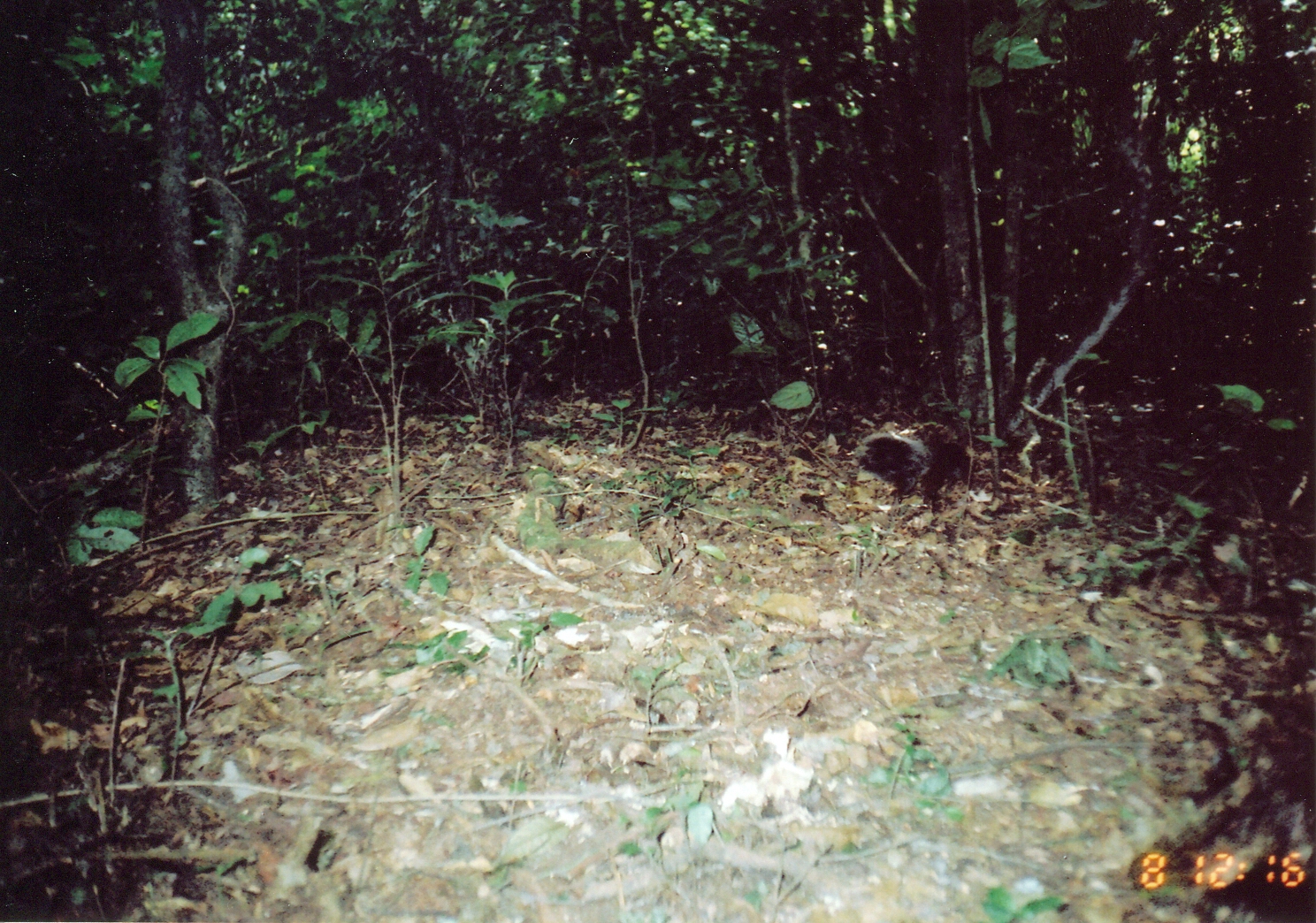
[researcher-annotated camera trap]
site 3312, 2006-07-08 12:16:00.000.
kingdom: Animalia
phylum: Chordata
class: Mammalia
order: Rodentia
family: Sciuridae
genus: Paraxerus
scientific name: Paraxerus vexillarius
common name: swynnerton's bush squirrel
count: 1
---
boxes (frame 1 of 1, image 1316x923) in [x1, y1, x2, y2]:
paraxerus vexillarius: [851, 418, 981, 514]